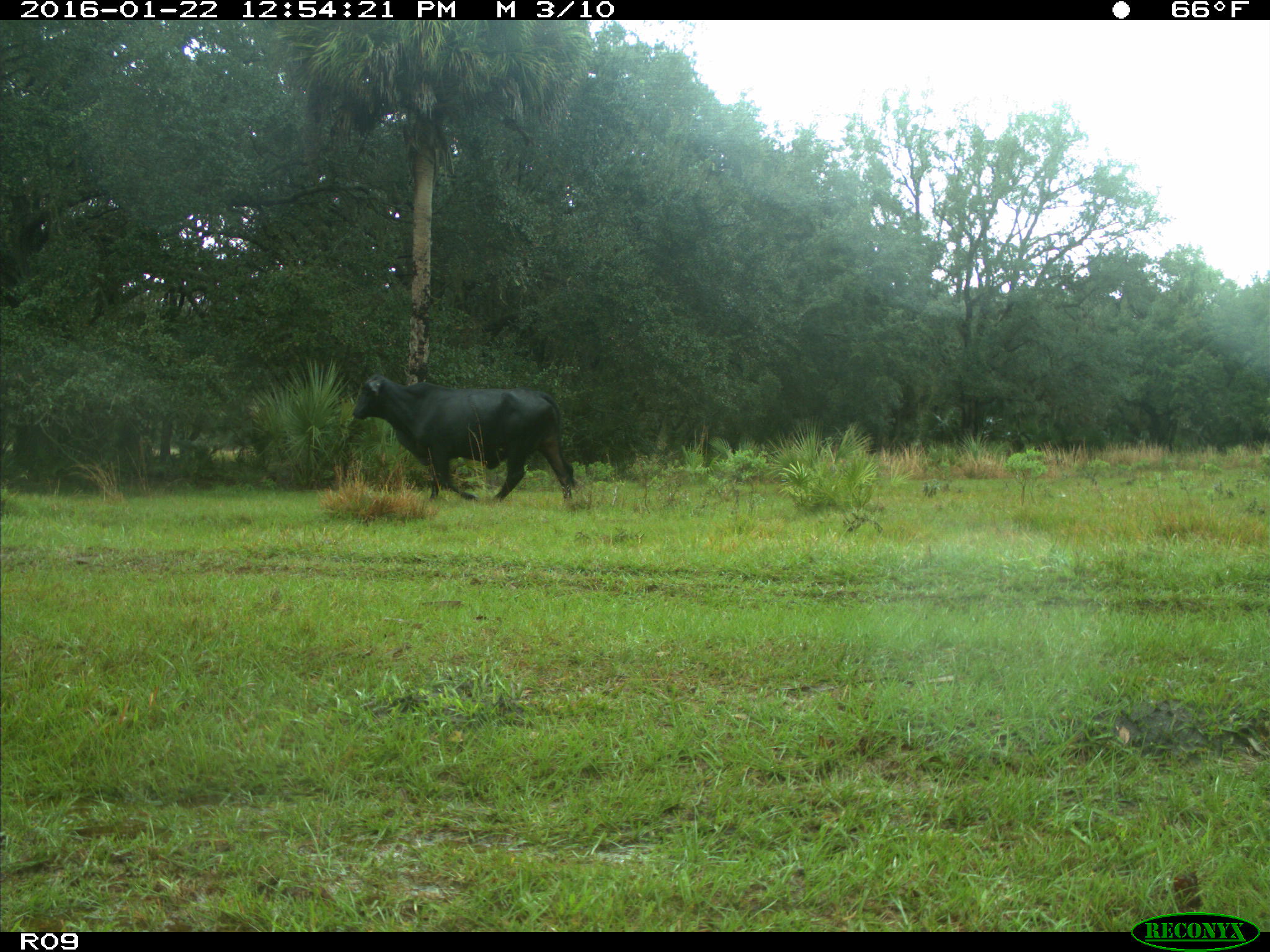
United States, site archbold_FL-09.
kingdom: Animalia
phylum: Chordata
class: Mammalia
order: Artiodactyla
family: Bovidae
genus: Bos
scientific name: Bos taurus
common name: domestic cow